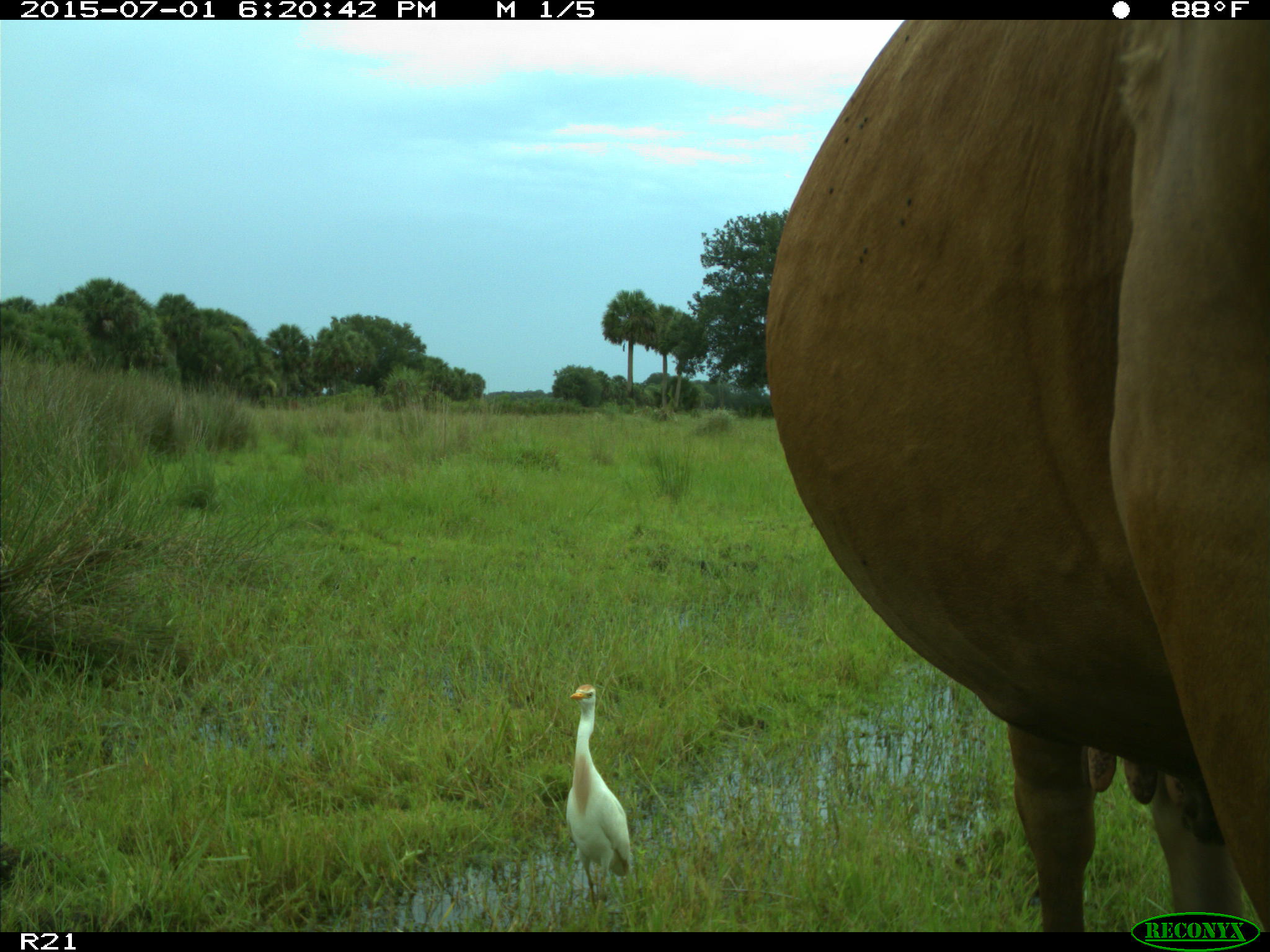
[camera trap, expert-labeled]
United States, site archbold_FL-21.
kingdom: Animalia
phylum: Chordata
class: Mammalia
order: Artiodactyla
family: Bovidae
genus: Bos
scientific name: Bos taurus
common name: domestic cow